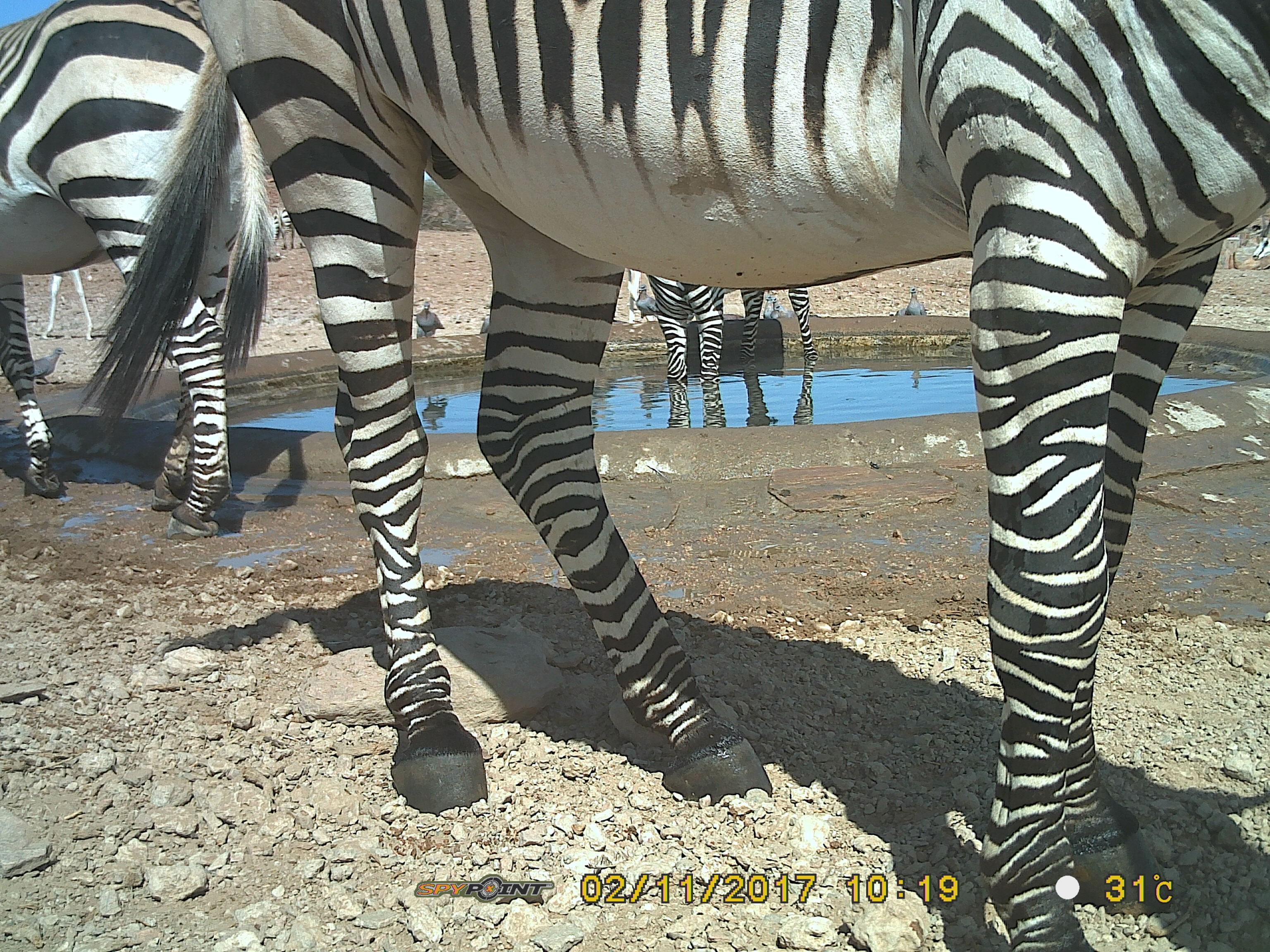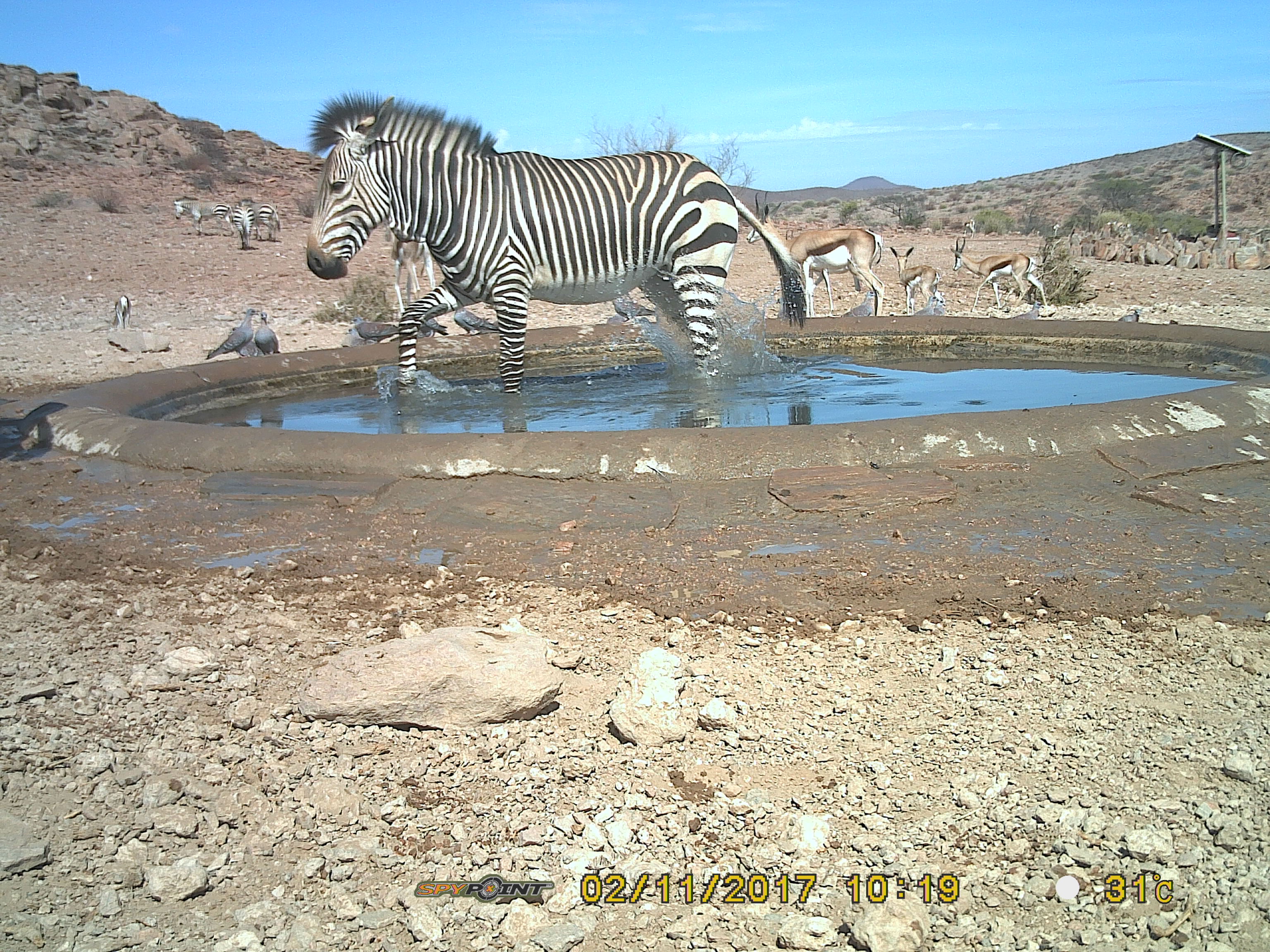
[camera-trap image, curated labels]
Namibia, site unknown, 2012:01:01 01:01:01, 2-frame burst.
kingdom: Animalia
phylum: Chordata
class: Mammalia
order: Perissodactyla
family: Equidae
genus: Equus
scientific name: Equus zebra hartmannae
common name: hartmann's mountain zebra